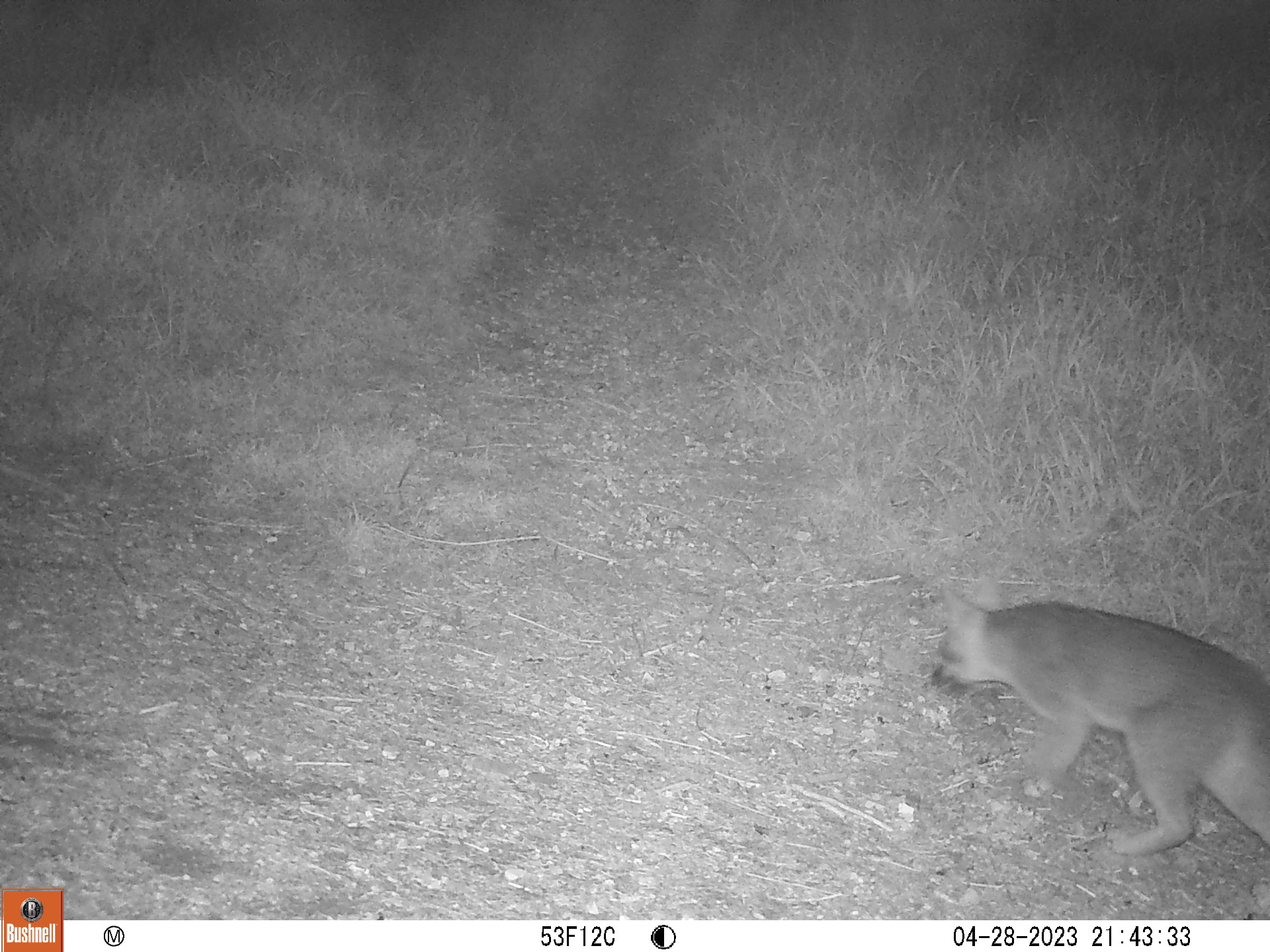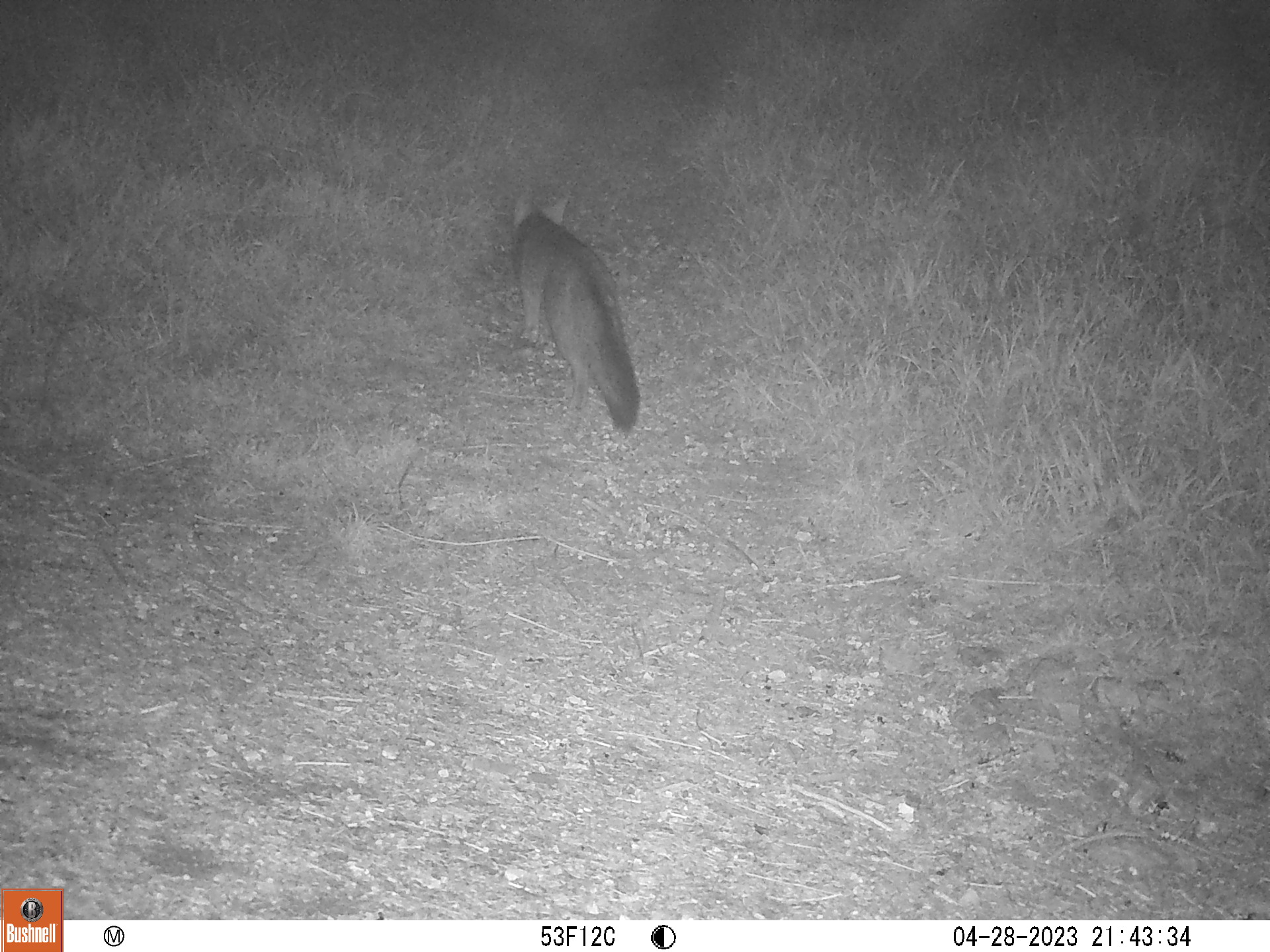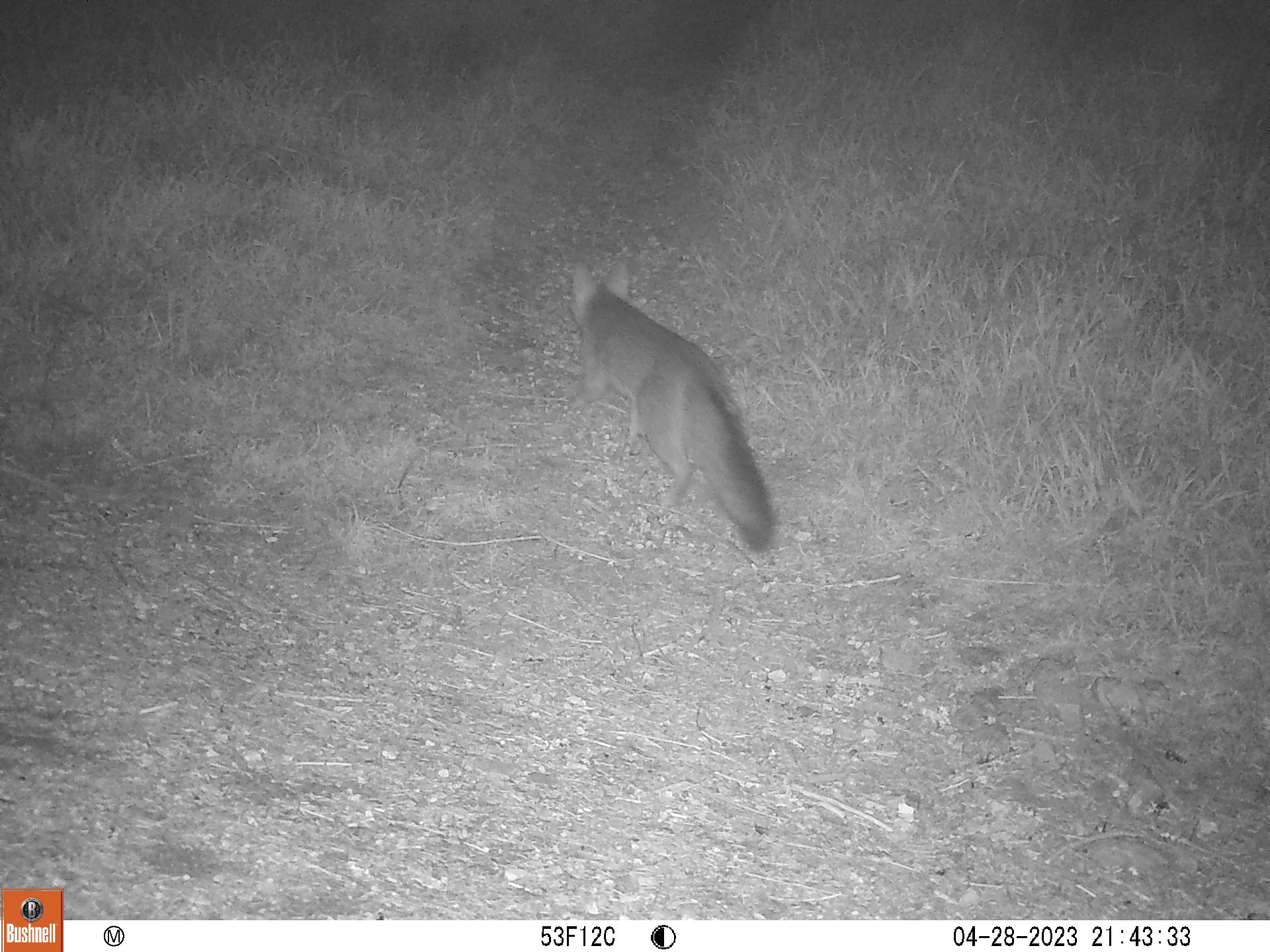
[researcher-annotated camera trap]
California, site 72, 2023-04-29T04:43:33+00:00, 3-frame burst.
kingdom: Animalia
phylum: Chordata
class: Mammalia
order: Carnivora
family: Canidae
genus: Urocyon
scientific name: Urocyon cinereoargenteus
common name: gray fox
Gray fox (Urocyon cinereoargenteus).